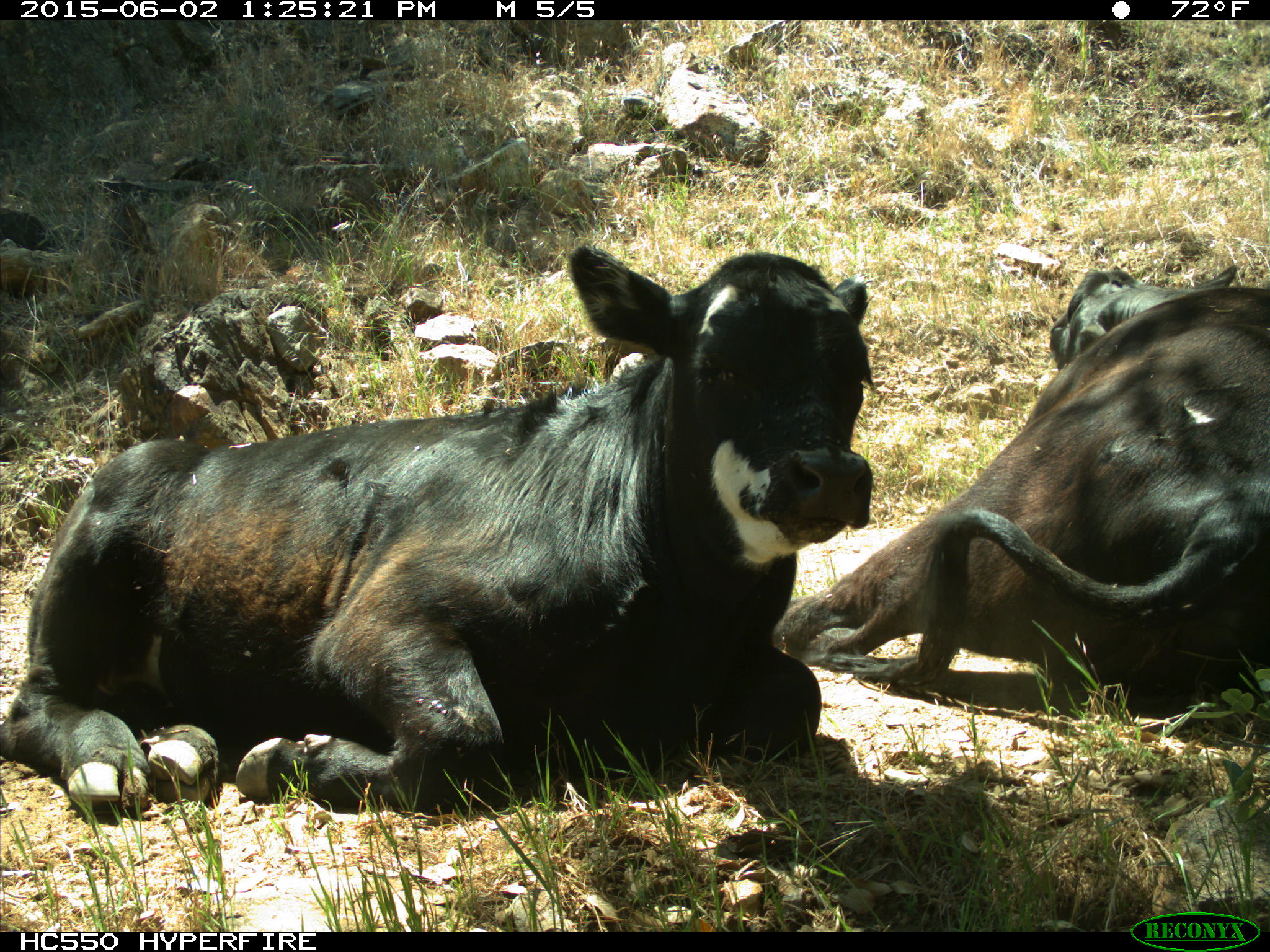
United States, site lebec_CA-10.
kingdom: Animalia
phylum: Chordata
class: Mammalia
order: Artiodactyla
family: Bovidae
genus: Bos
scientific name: Bos taurus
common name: domestic cow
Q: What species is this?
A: Bos taurus (domestic cow).